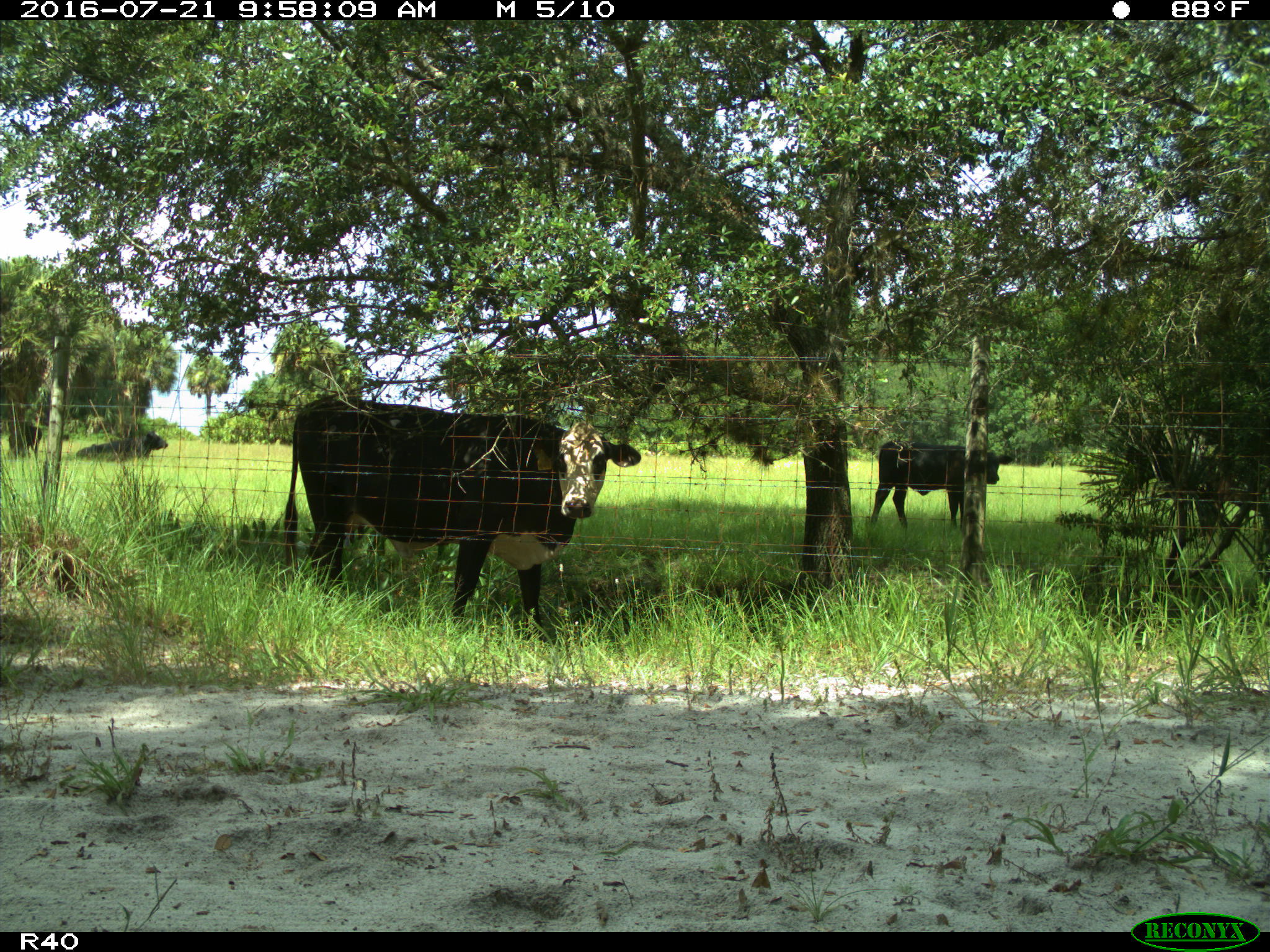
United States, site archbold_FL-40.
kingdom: Animalia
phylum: Chordata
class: Mammalia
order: Artiodactyla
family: Bovidae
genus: Bos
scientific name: Bos taurus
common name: domestic cow